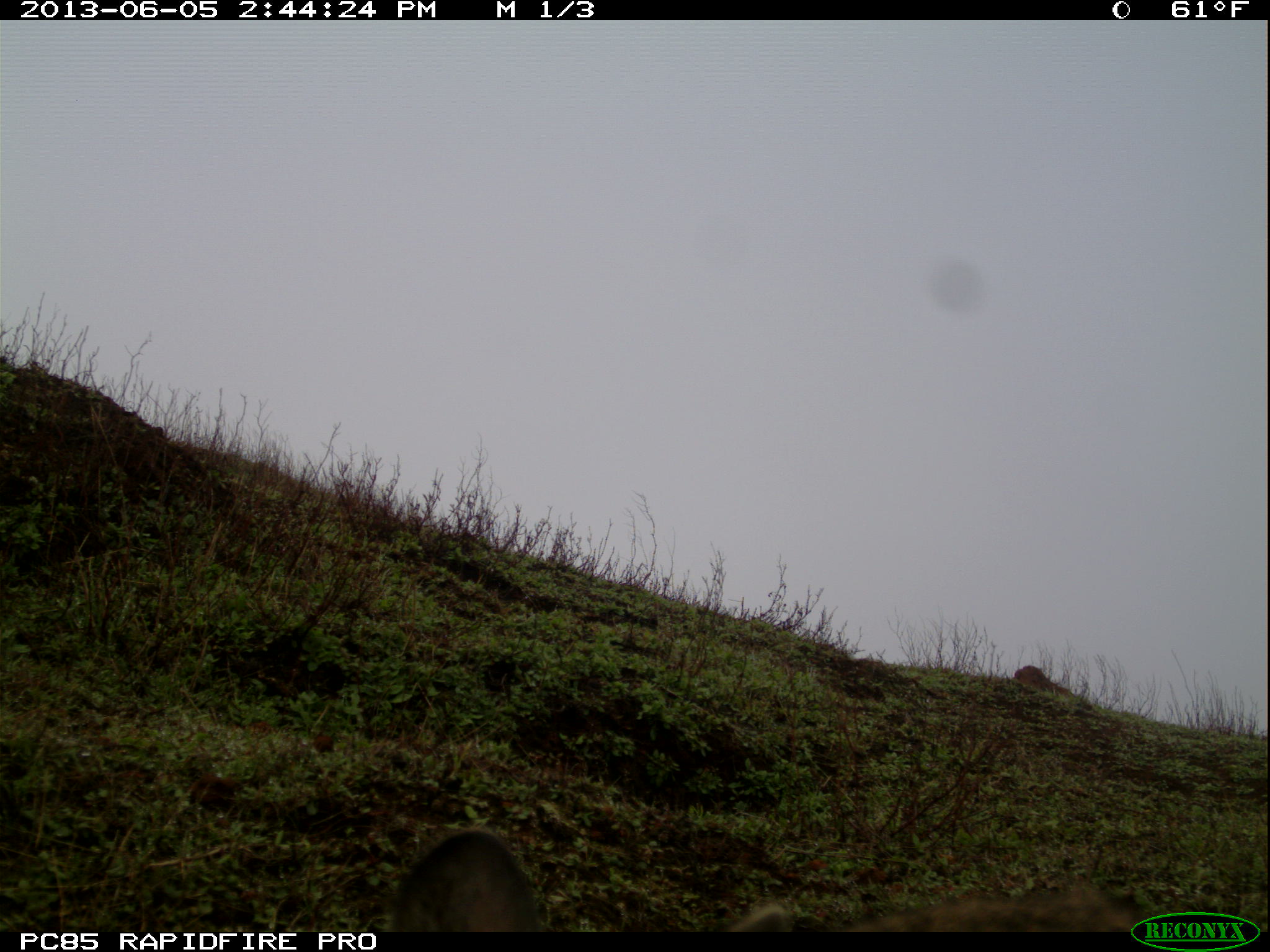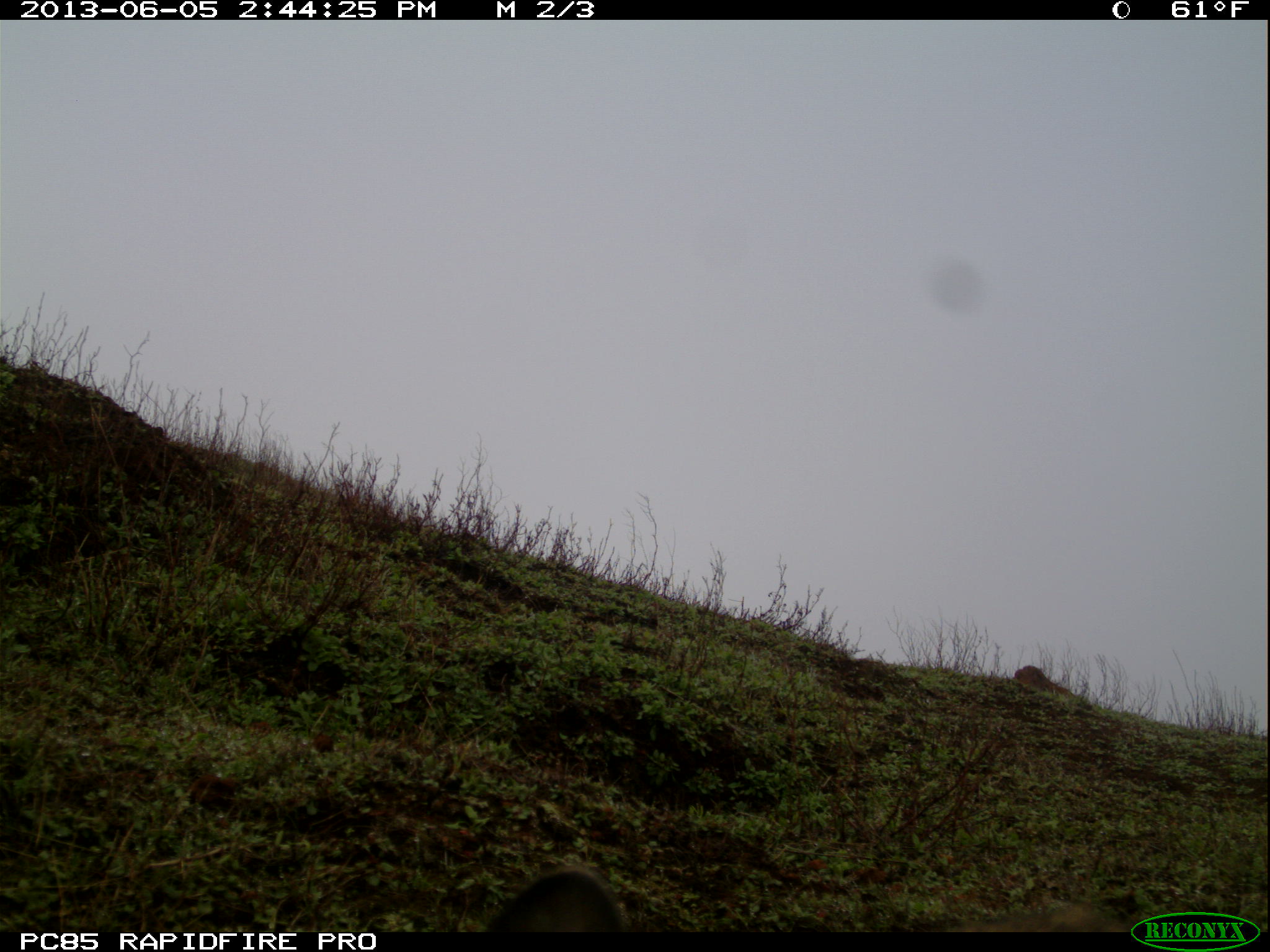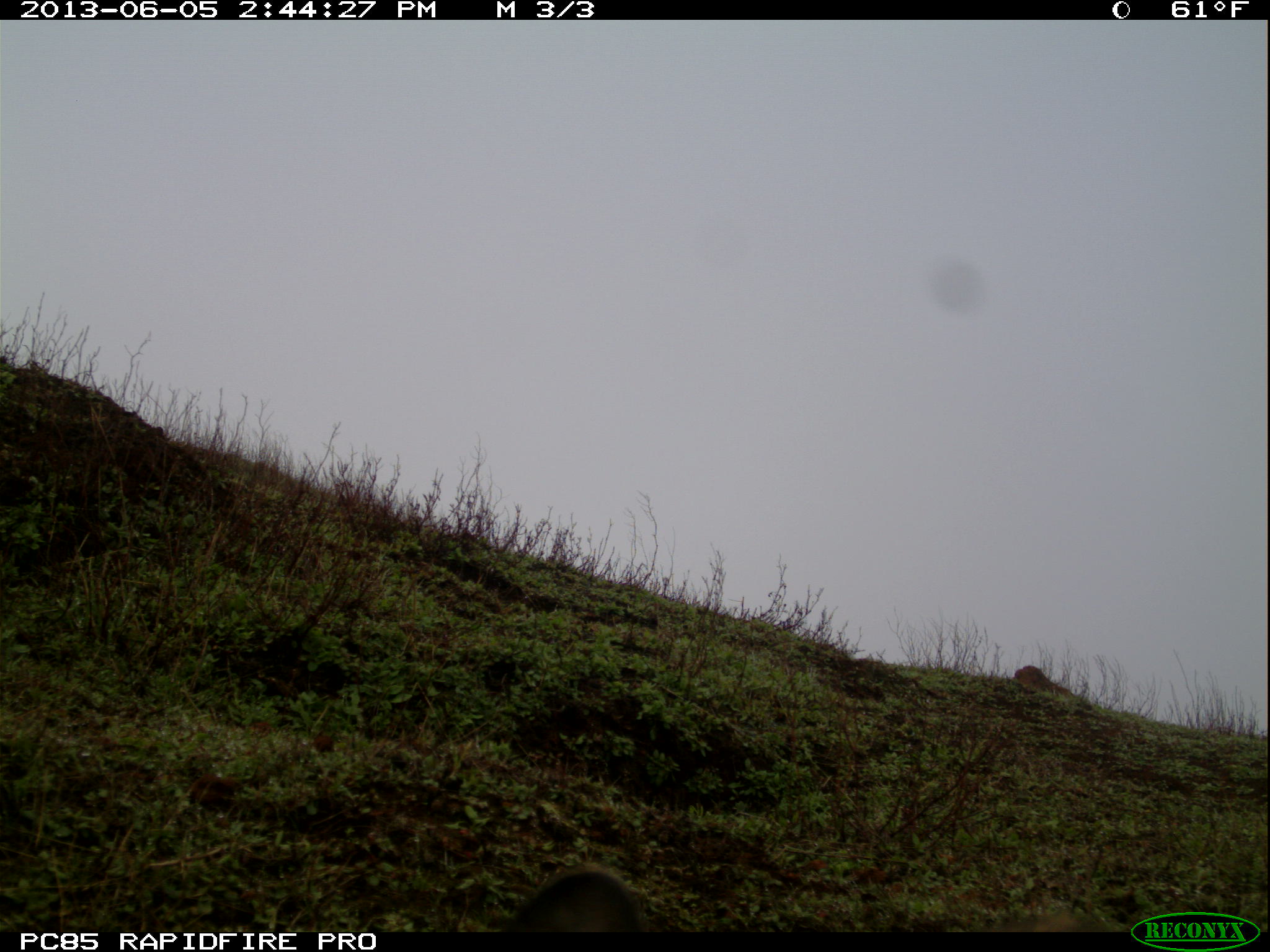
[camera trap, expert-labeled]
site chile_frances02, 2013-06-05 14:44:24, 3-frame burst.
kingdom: Animalia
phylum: Chordata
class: Mammalia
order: Lagomorpha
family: Leporidae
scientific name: Leporidae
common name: rabbits and hares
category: rabbit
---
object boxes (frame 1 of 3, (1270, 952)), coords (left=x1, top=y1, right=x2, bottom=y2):
unknown: (left=386, top=831, right=1124, bottom=934)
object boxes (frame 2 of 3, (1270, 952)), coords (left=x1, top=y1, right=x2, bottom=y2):
unknown: (left=481, top=866, right=1121, bottom=928)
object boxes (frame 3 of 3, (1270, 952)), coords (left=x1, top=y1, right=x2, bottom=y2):
rabbit: (left=495, top=866, right=646, bottom=933)